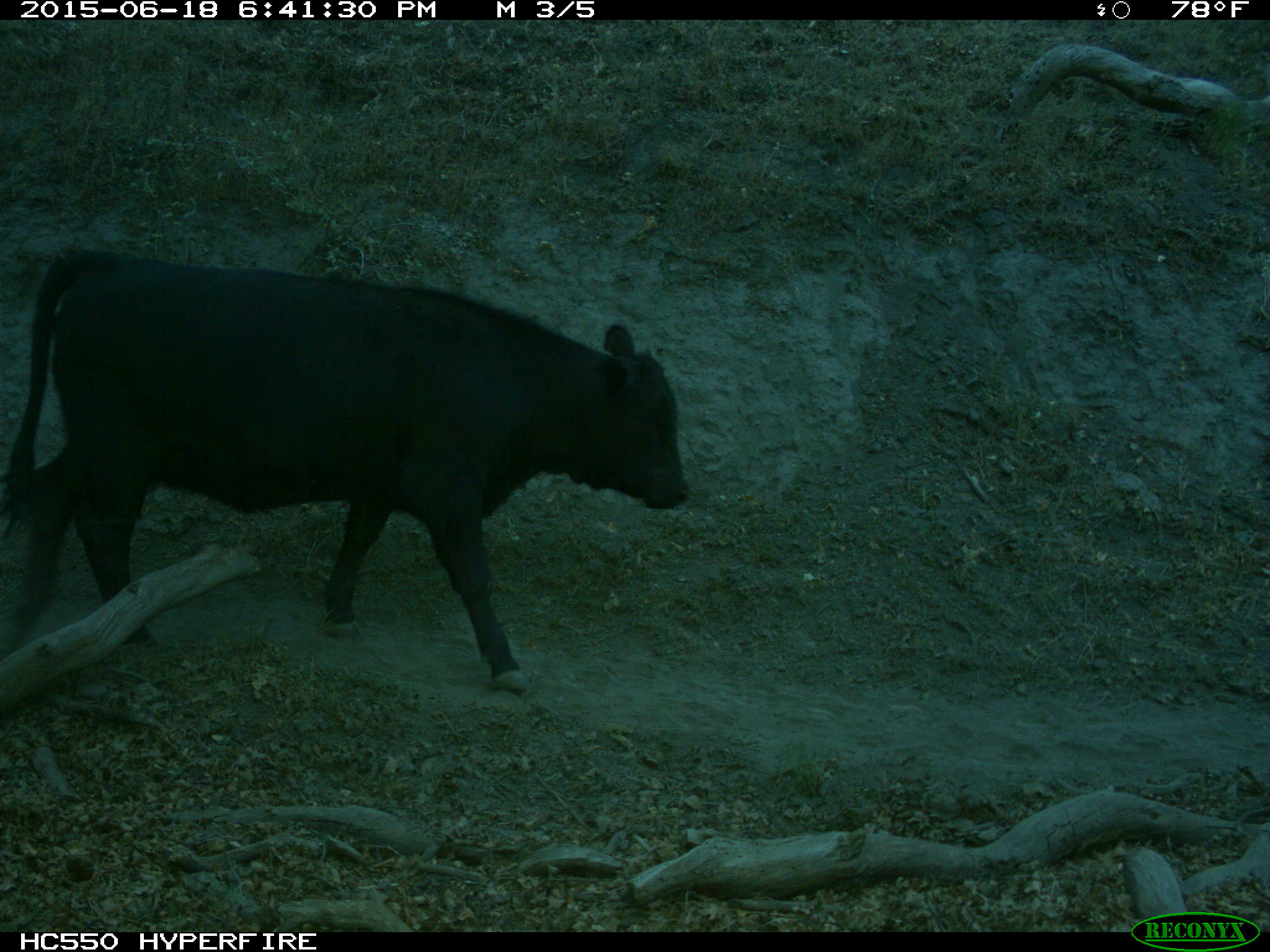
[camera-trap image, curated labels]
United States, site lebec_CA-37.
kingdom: Animalia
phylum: Chordata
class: Mammalia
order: Artiodactyla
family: Bovidae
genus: Bos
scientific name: Bos taurus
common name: domestic cow